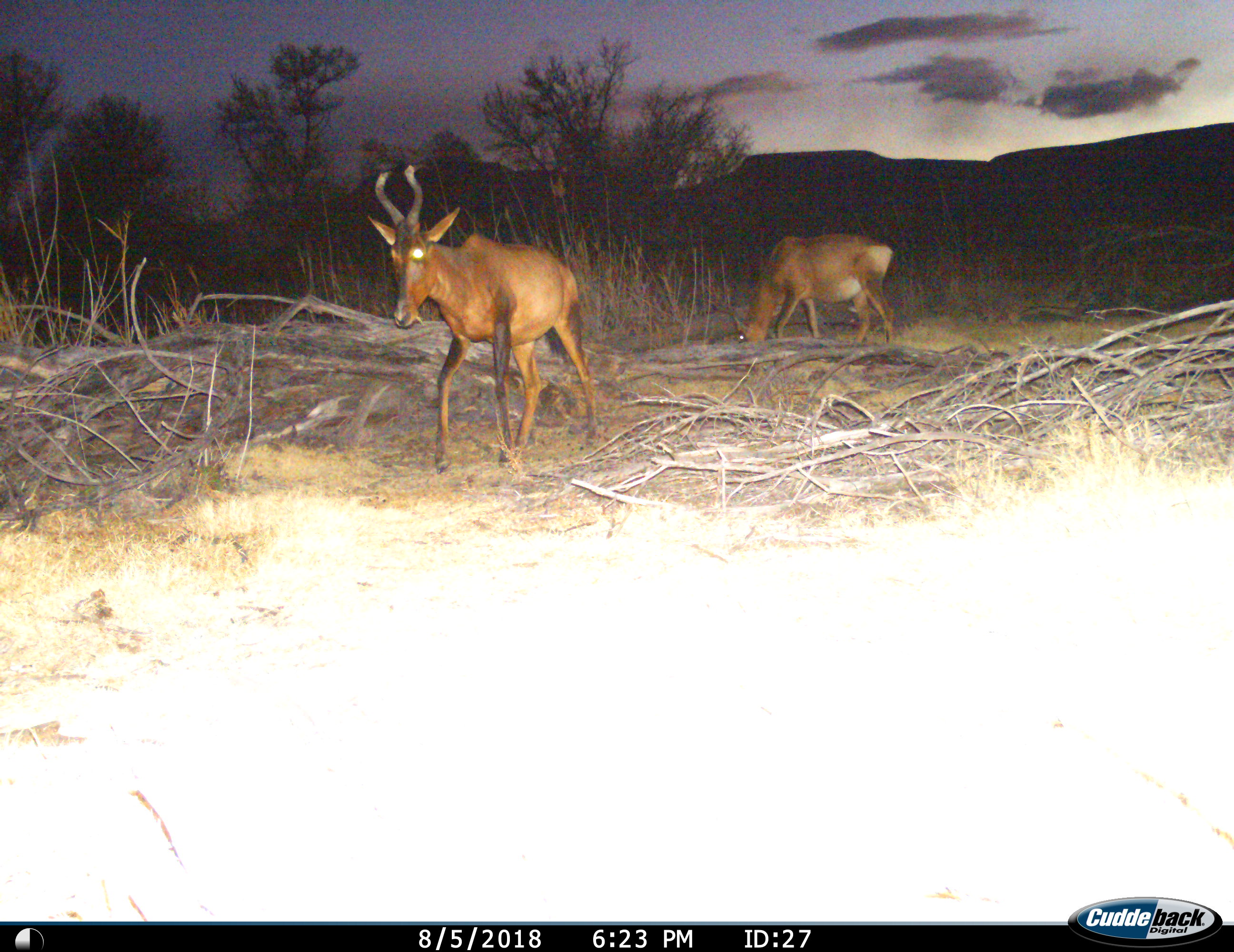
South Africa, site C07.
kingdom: Animalia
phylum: Chordata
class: Mammalia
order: Artiodactyla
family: Bovidae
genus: Alcelaphus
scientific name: Alcelaphus buselaphus caama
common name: red hartebeest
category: hartebeestred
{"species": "hartebeestred (red hartebeest) (Alcelaphus buselaphus caama)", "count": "2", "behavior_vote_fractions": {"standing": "30%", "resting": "0%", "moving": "80%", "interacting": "0%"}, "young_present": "0%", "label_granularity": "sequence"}